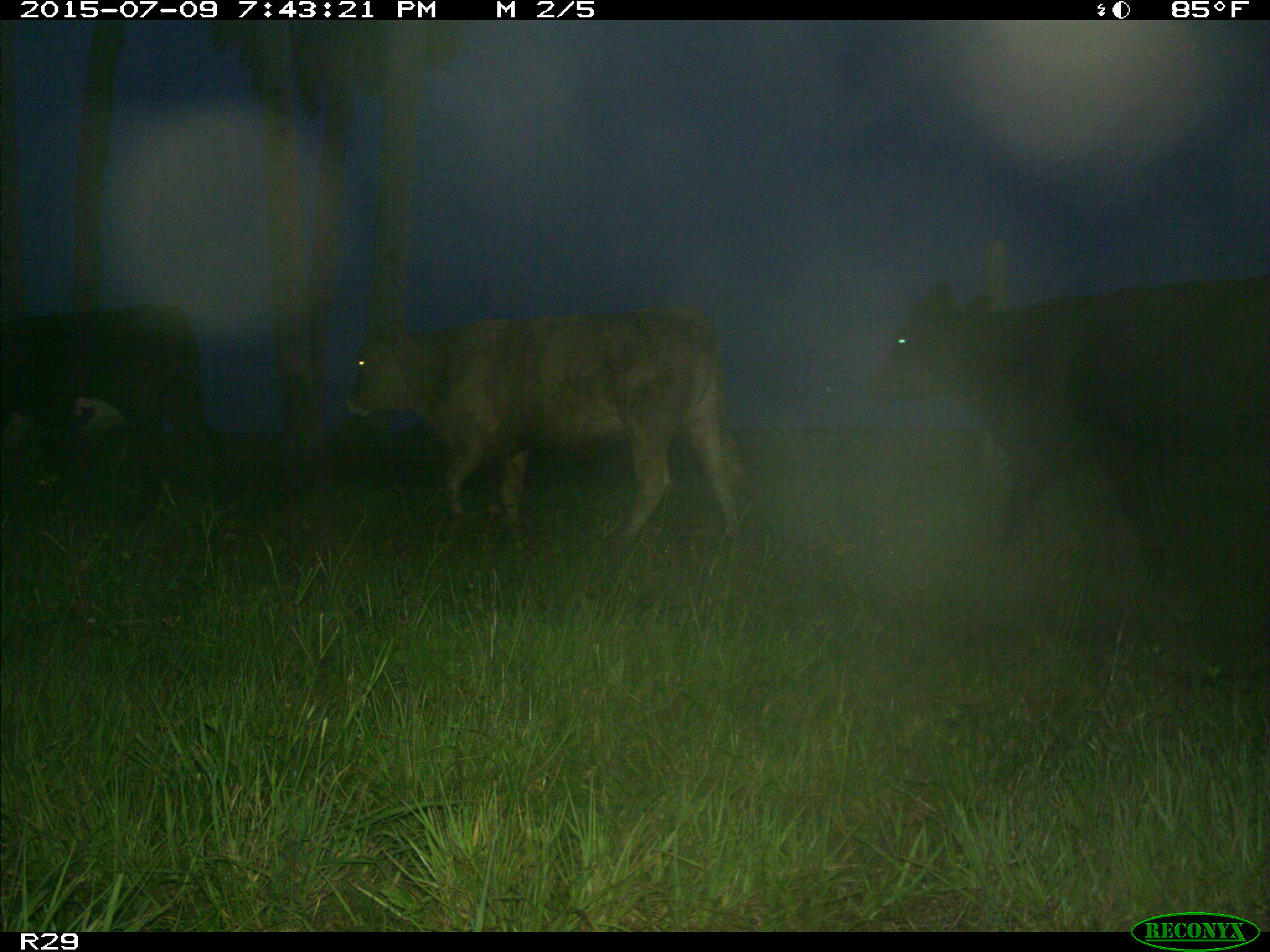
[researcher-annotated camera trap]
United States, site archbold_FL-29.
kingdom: Animalia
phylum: Chordata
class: Mammalia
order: Artiodactyla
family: Bovidae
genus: Bos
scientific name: Bos taurus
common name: domestic cow